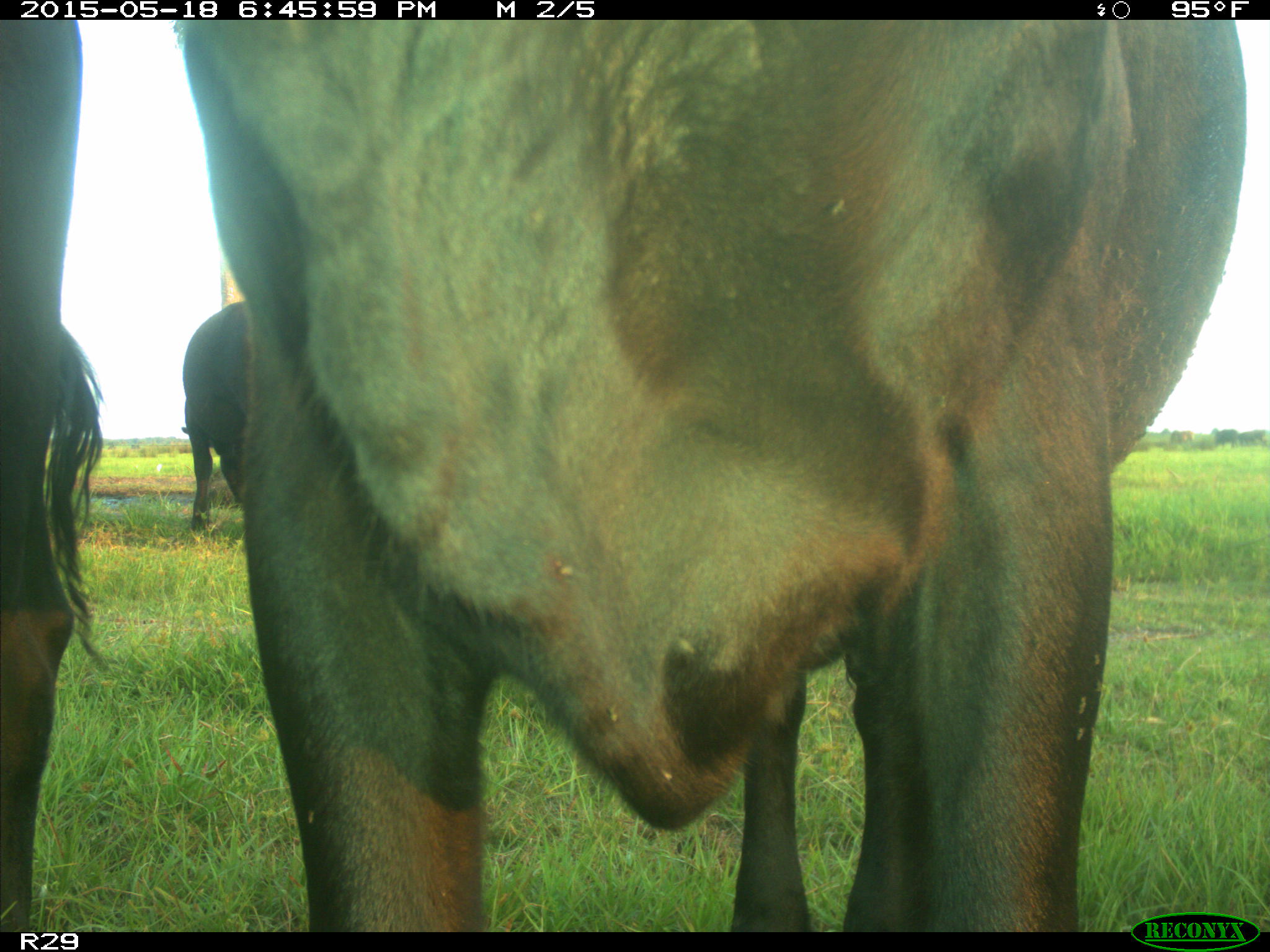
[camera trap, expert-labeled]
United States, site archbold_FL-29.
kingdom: Animalia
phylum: Chordata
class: Mammalia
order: Artiodactyla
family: Bovidae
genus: Bos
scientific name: Bos taurus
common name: domestic cow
Bos taurus (domestic cow).